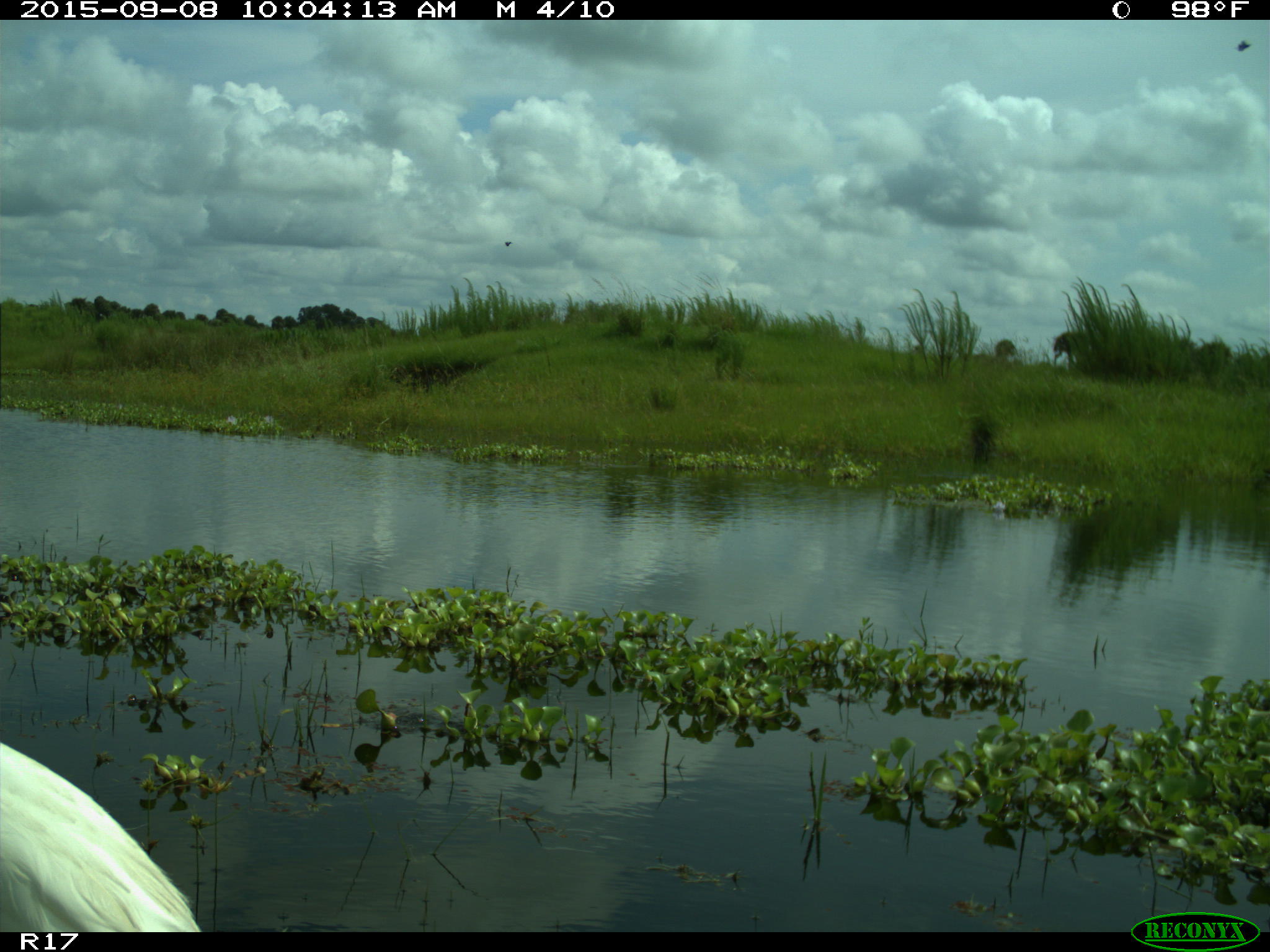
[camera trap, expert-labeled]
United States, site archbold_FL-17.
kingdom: Animalia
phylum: Chordata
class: Aves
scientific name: Aves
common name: birds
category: unidentified bird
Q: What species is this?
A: Unidentified bird (birds) (Aves).